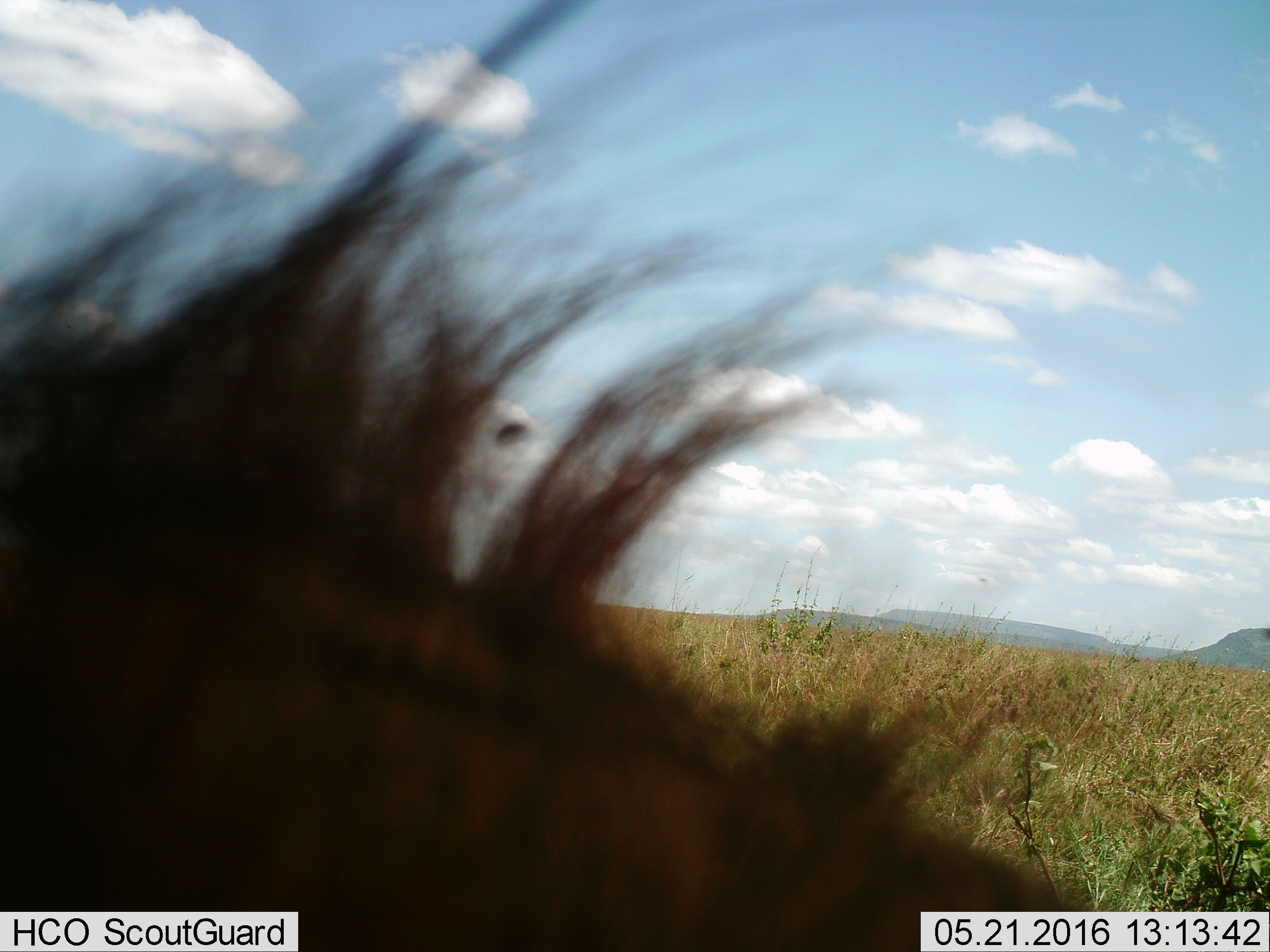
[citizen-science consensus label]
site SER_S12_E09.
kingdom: Animalia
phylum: Chordata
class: Mammalia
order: Artiodactyla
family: Bovidae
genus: Connochaetes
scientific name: Connochaetes taurinus taurinus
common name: blue wildebeest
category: wildebeestblue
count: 1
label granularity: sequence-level